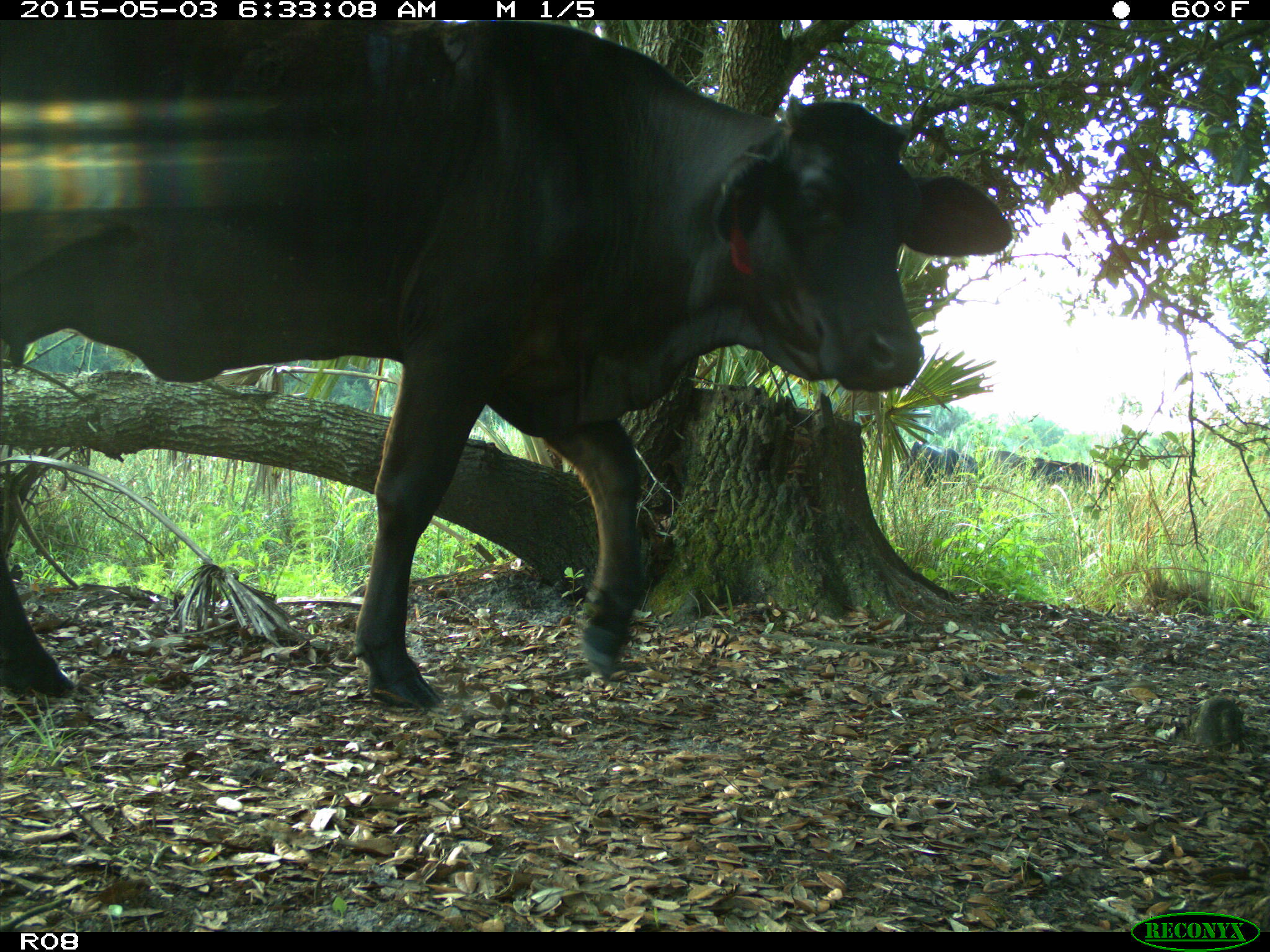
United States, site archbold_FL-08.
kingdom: Animalia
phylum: Chordata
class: Mammalia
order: Artiodactyla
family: Bovidae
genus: Bos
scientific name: Bos taurus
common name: domestic cow